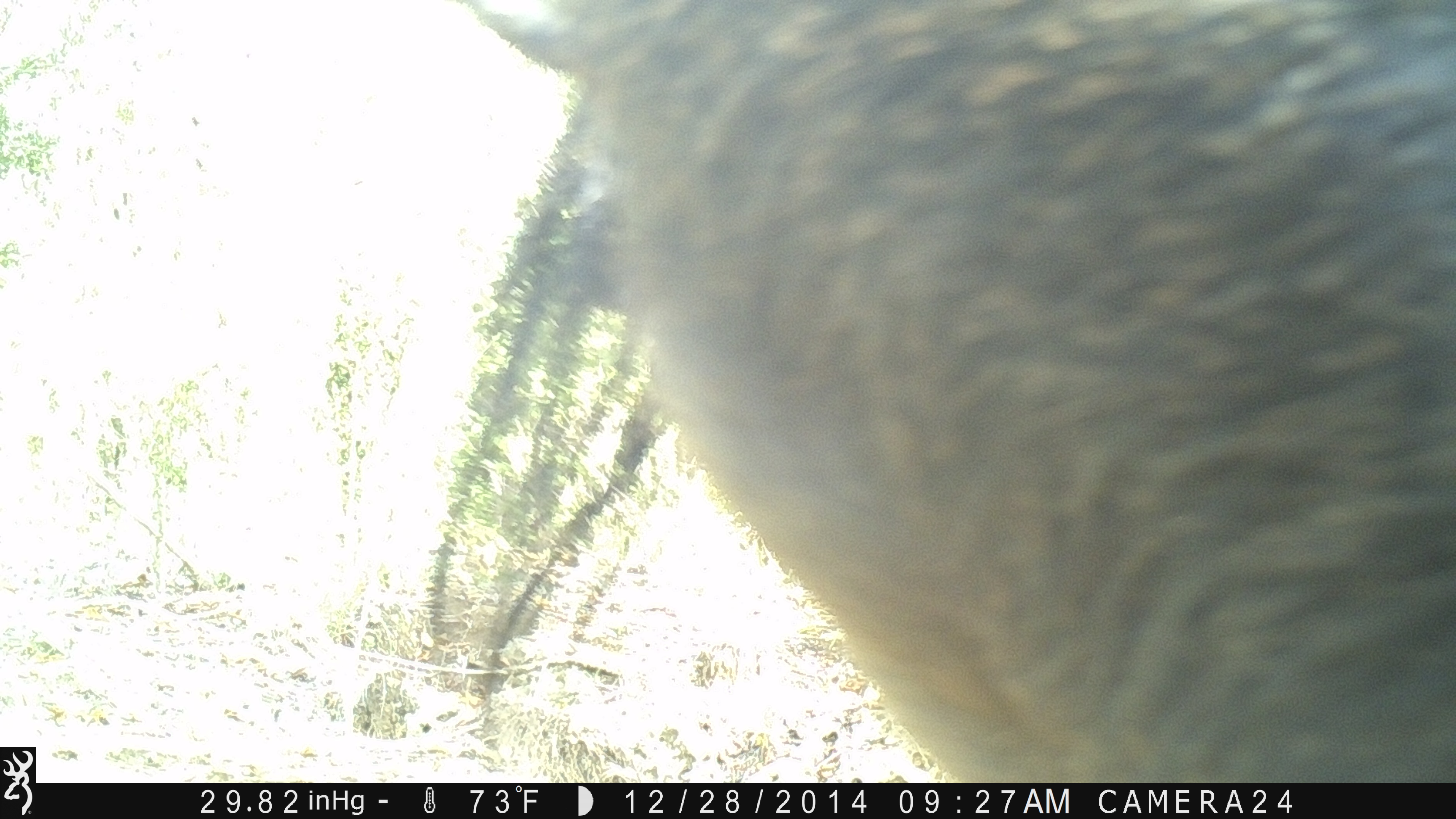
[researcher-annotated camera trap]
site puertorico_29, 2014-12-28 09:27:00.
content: unidentified animal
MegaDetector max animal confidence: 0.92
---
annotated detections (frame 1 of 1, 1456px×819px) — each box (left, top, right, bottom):
unknown: (419, 2, 1456, 782)